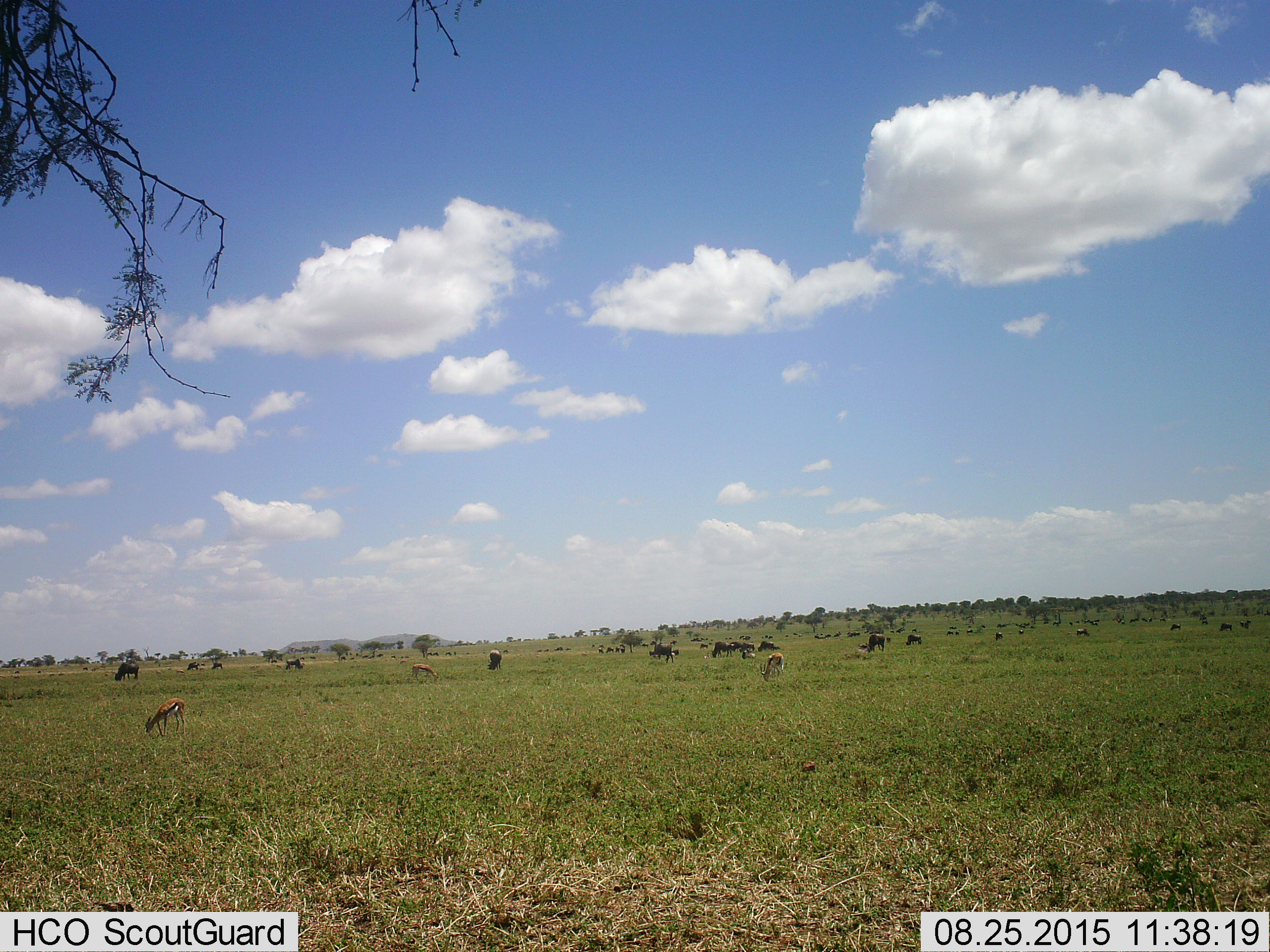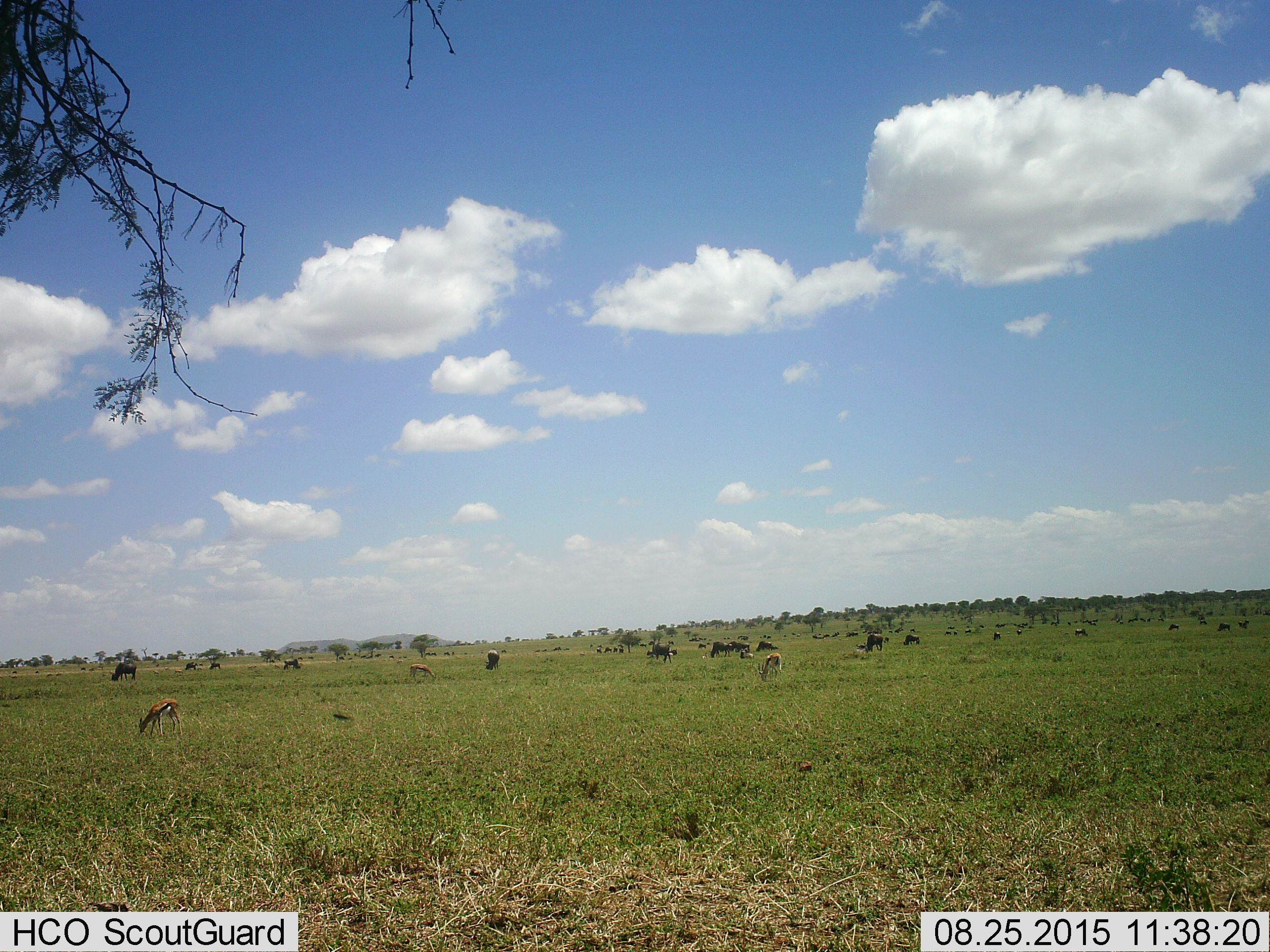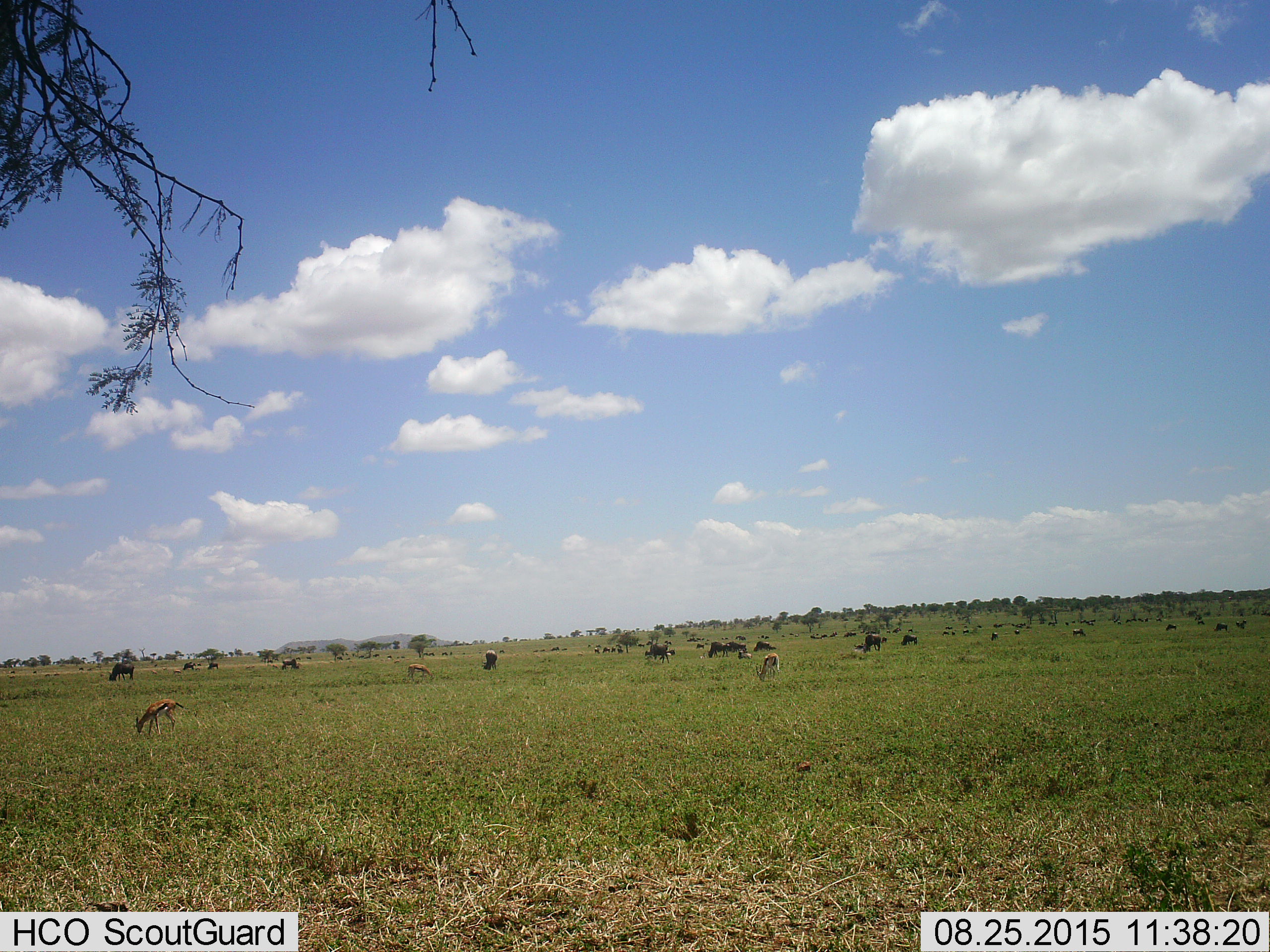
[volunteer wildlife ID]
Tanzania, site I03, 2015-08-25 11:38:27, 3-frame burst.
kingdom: Animalia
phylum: Chordata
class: Mammalia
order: Artiodactyla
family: Bovidae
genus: Eudorcas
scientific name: Eudorcas thomsonii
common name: thomson's gazelle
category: gazellethomsons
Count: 3.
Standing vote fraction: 44%.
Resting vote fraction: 0%.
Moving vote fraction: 11%.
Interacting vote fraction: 0%.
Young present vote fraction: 11%.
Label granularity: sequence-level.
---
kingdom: Animalia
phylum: Chordata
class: Mammalia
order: Artiodactyla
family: Bovidae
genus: Connochaetes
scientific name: Connochaetes taurinus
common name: blue wildebeest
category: wildebeest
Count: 11-50.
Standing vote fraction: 57%.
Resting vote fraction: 43%.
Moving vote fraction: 43%.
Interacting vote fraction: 0%.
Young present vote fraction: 0%.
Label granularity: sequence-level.